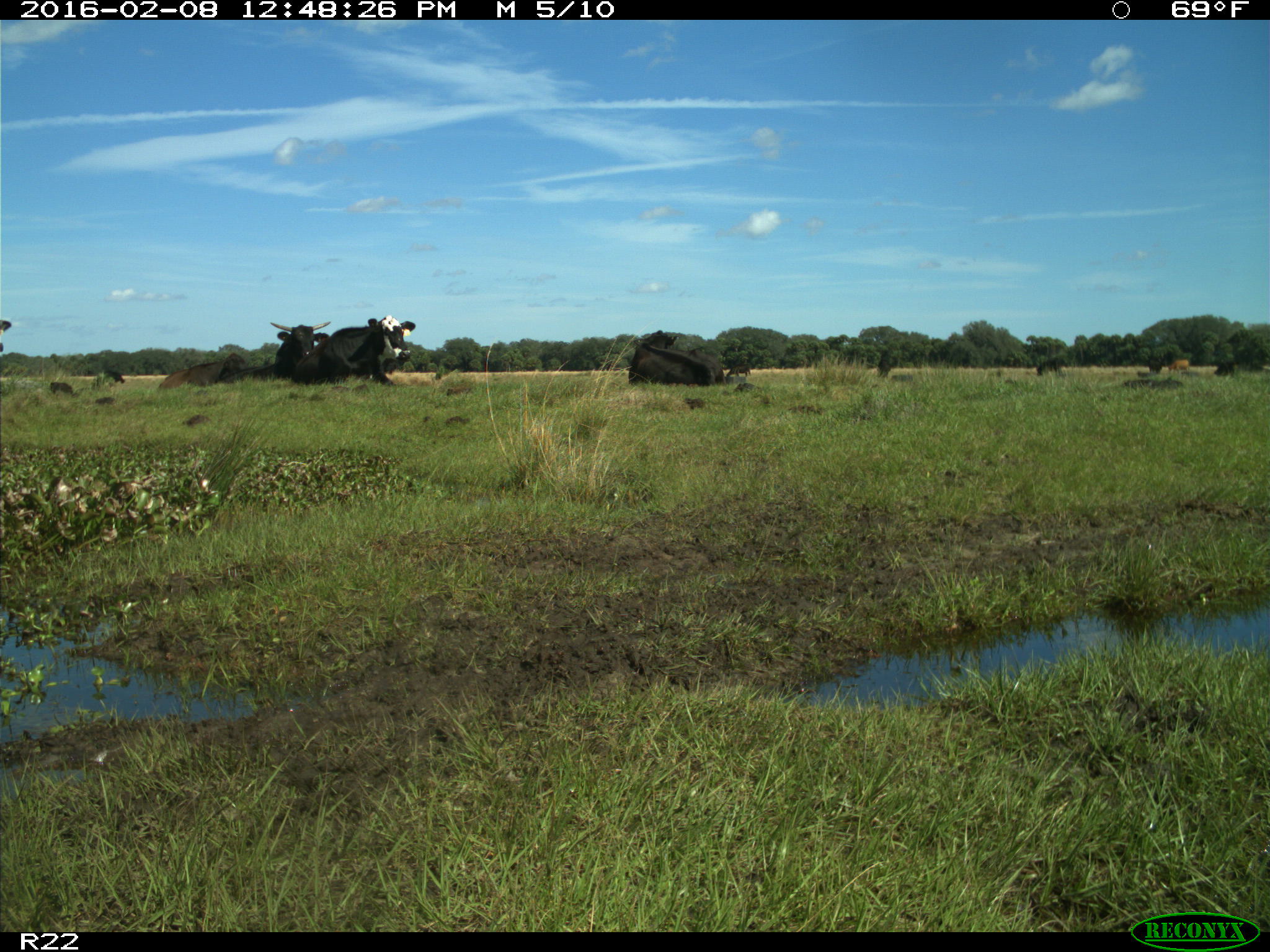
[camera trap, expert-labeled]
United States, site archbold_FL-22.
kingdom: Animalia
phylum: Chordata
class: Mammalia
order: Artiodactyla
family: Bovidae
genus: Bos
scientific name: Bos taurus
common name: domestic cow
Bos taurus (domestic cow).